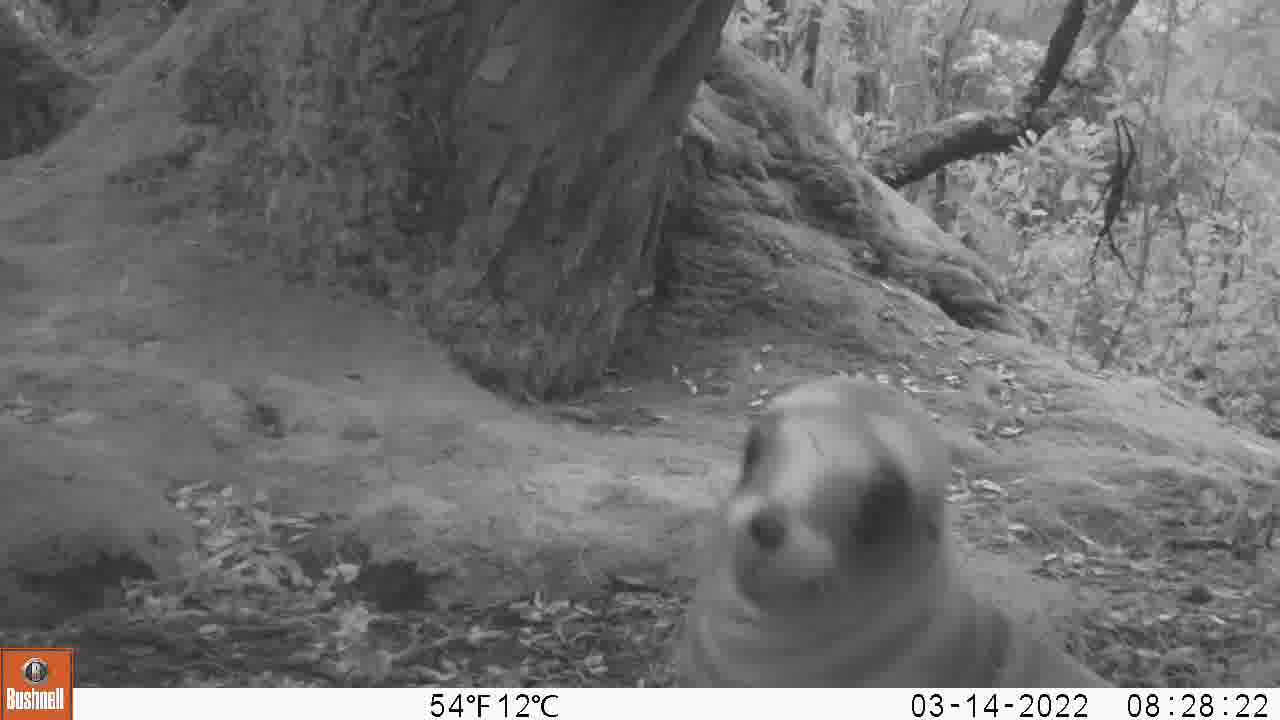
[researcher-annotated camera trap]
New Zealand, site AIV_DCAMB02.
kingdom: Animalia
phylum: Chordata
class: Mammalia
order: Carnivora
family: Otariidae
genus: Phocarctos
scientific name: Phocarctos hookeri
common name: new zealand sea lion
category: sealion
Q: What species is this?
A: Sealion (new zealand sea lion) (Phocarctos hookeri).